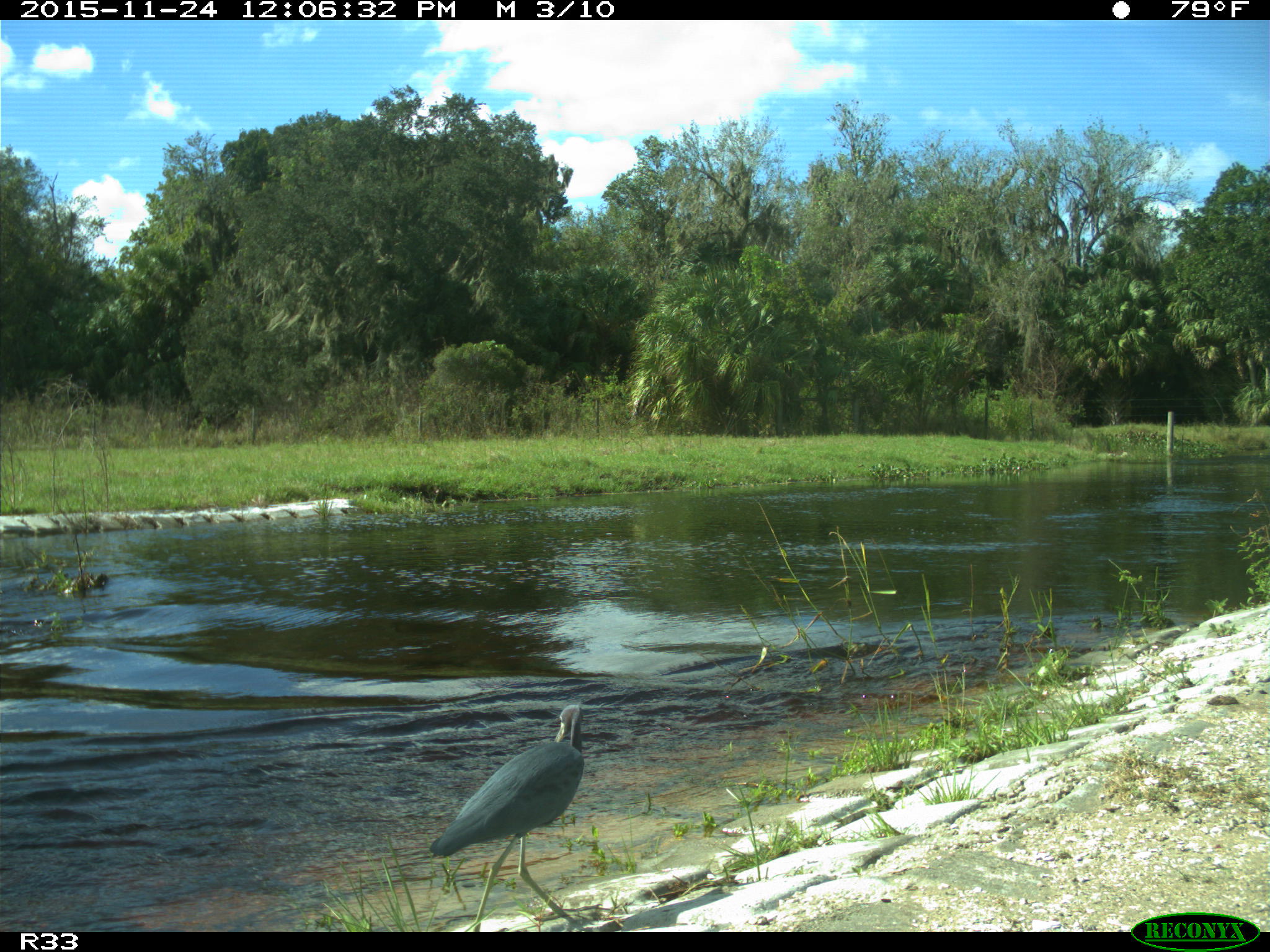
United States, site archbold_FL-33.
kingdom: Animalia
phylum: Chordata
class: Aves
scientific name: Aves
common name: birds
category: unidentified bird